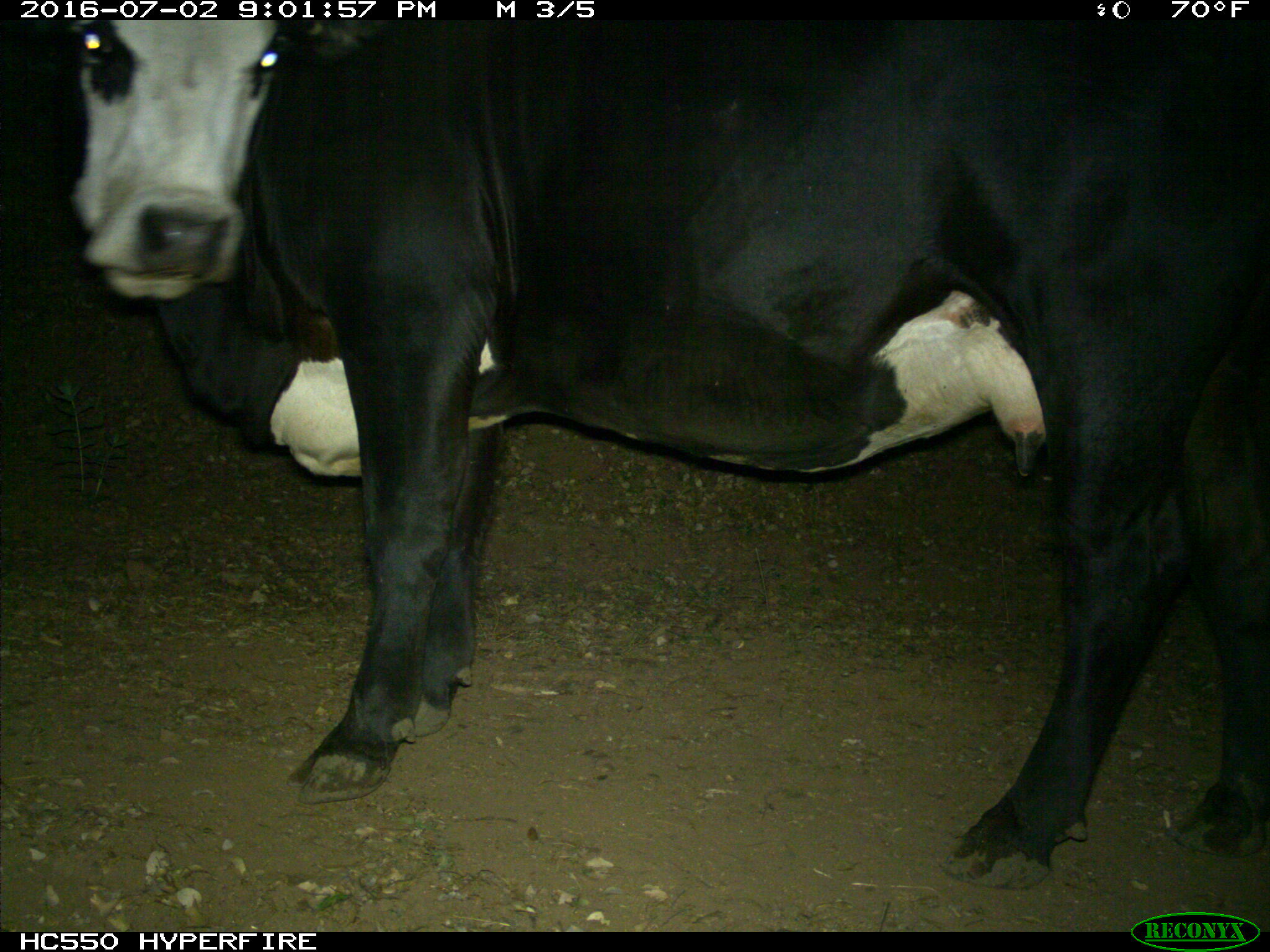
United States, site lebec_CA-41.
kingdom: Animalia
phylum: Chordata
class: Mammalia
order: Artiodactyla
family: Bovidae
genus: Bos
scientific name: Bos taurus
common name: domestic cow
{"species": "Bos taurus (domestic cow)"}